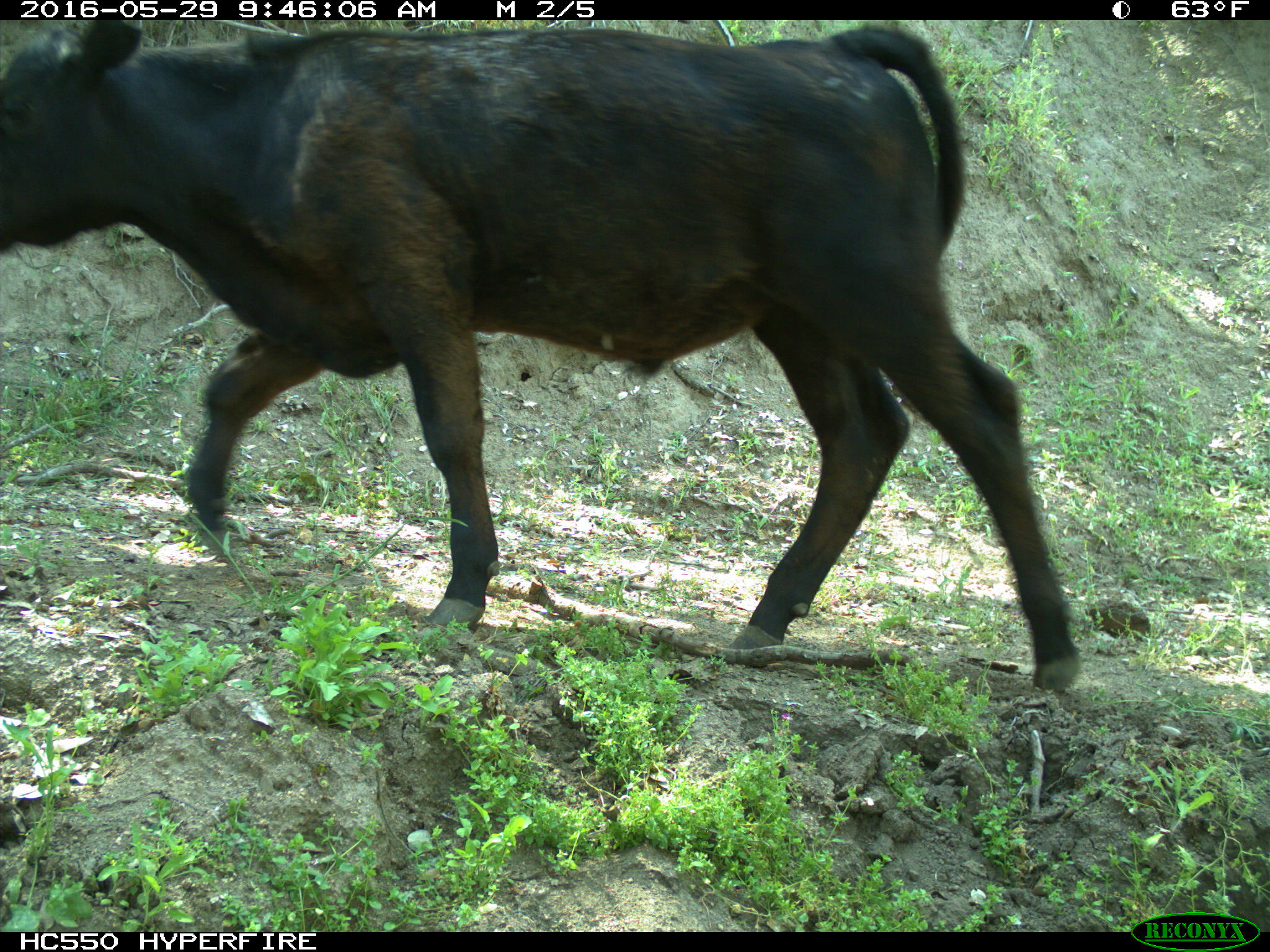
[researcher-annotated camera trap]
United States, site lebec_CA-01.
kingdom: Animalia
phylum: Chordata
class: Mammalia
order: Artiodactyla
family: Bovidae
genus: Bos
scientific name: Bos taurus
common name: domestic cow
Bos taurus (domestic cow).